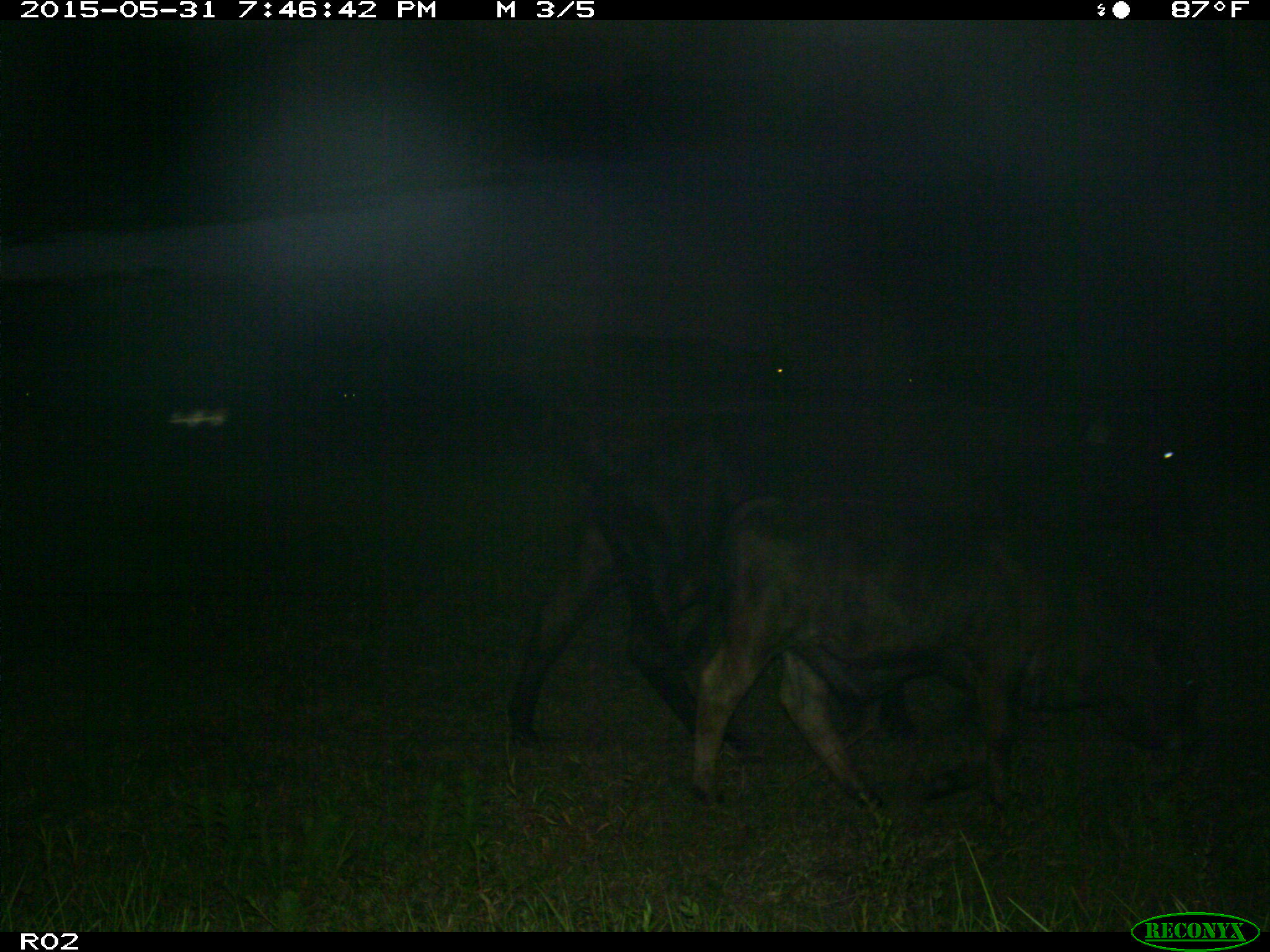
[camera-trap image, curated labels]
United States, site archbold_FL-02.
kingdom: Animalia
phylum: Chordata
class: Mammalia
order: Artiodactyla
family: Bovidae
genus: Bos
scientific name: Bos taurus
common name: domestic cow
Bos taurus (domestic cow).